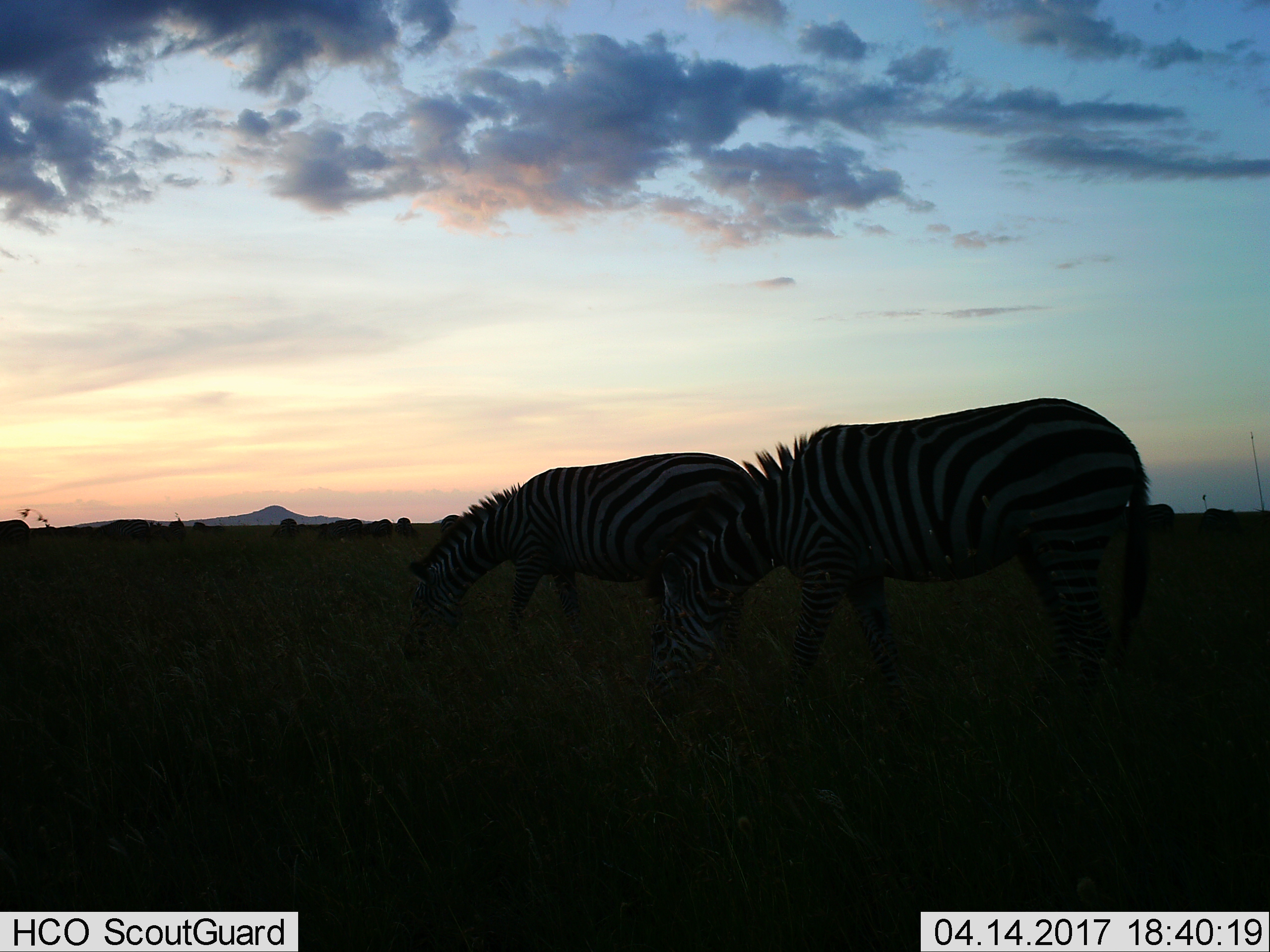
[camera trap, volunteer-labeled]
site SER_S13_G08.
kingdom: Animalia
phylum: Chordata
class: Mammalia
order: Perissodactyla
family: Equidae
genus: Equus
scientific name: Equus quagga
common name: plains zebra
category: zebraplains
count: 2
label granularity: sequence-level